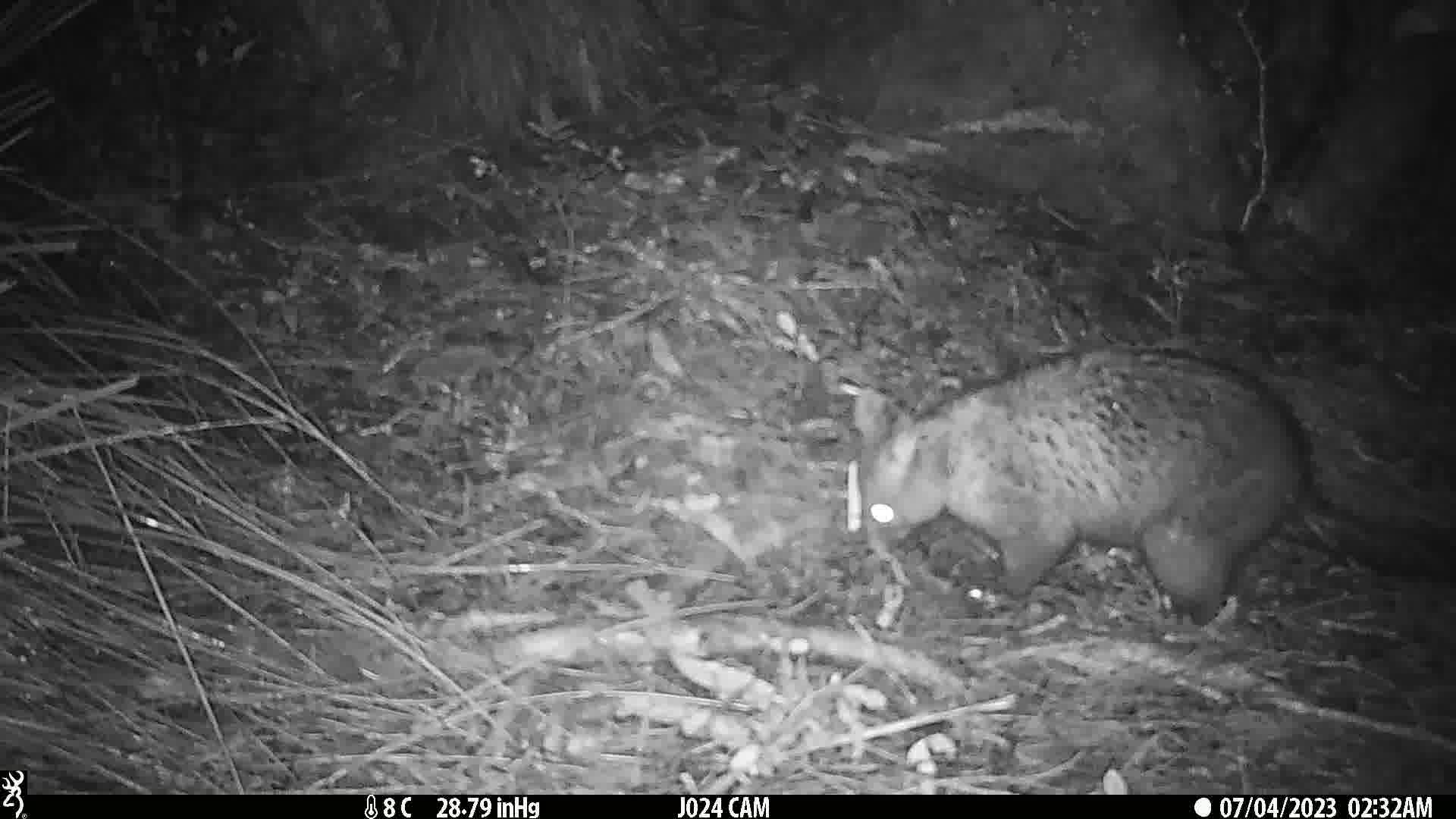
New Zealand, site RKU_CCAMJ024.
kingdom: Animalia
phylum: Chordata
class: Mammalia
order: Diprotodontia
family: Phalangeridae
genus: Trichosurus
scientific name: Trichosurus vulpecula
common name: common brushtail possum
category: possum